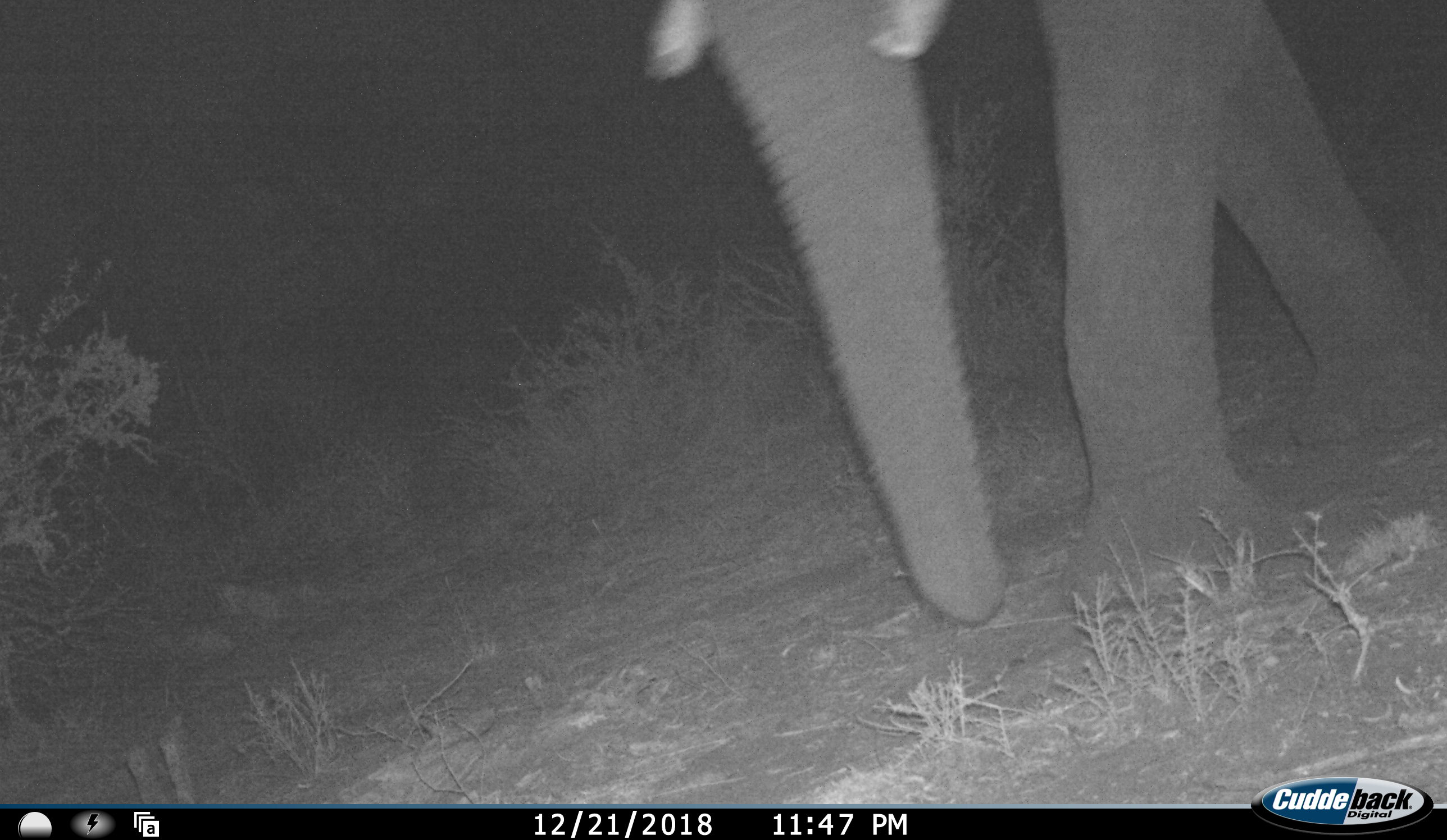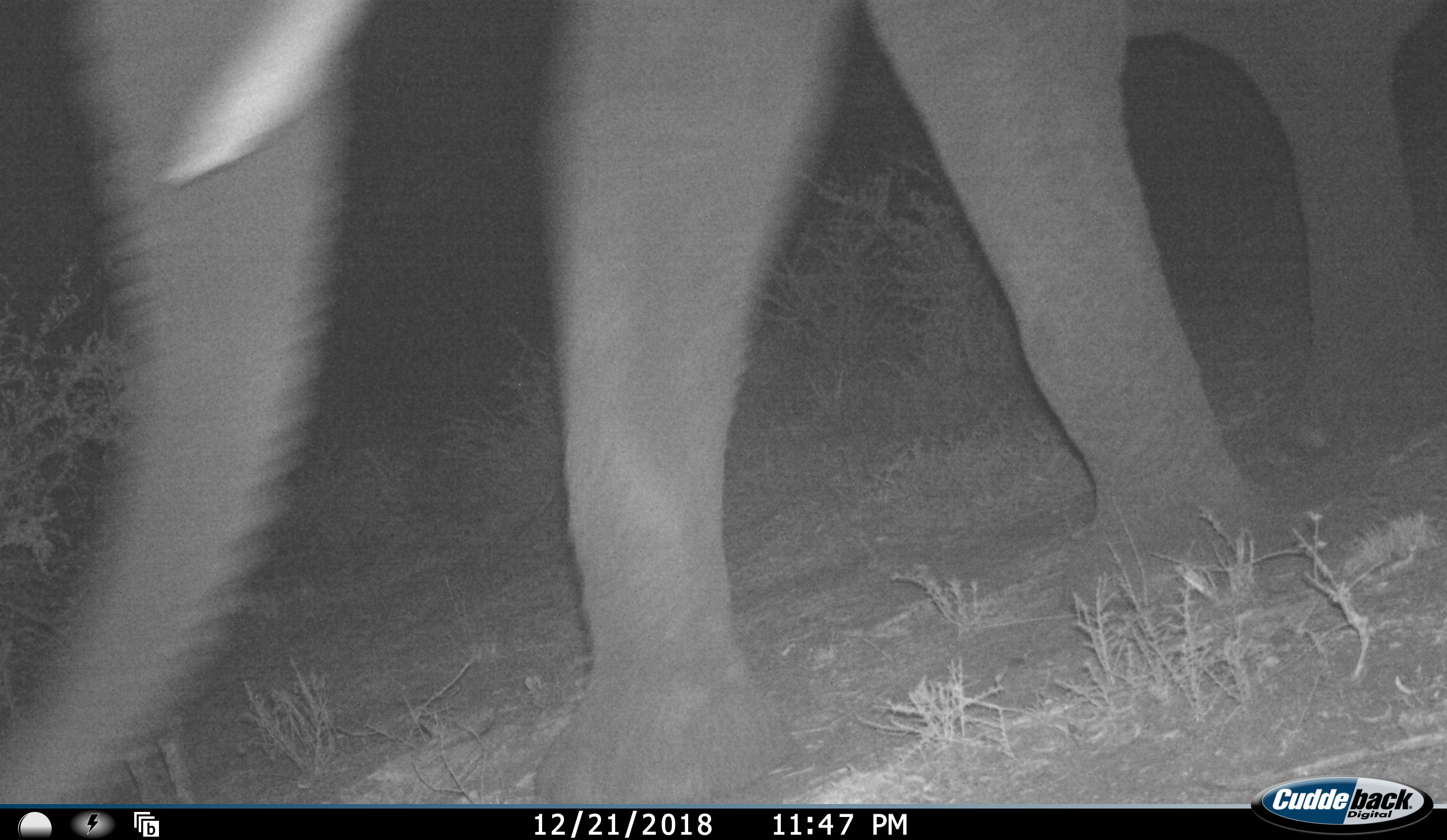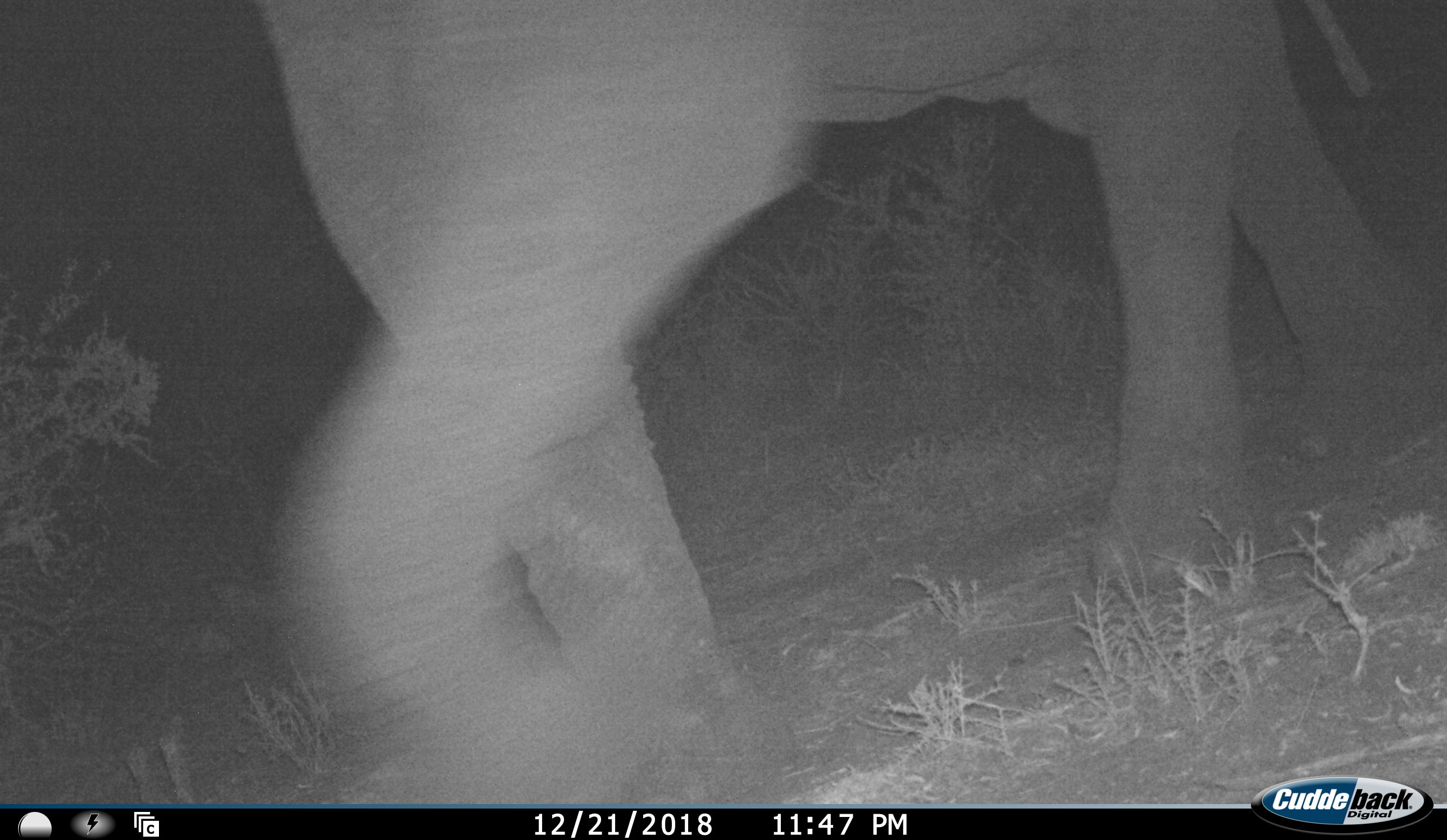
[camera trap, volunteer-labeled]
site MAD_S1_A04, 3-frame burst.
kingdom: Animalia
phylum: Chordata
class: Mammalia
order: Proboscidea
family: Elephantidae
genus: Loxodonta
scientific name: Loxodonta africana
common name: african bush elephant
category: elephant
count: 1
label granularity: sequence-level